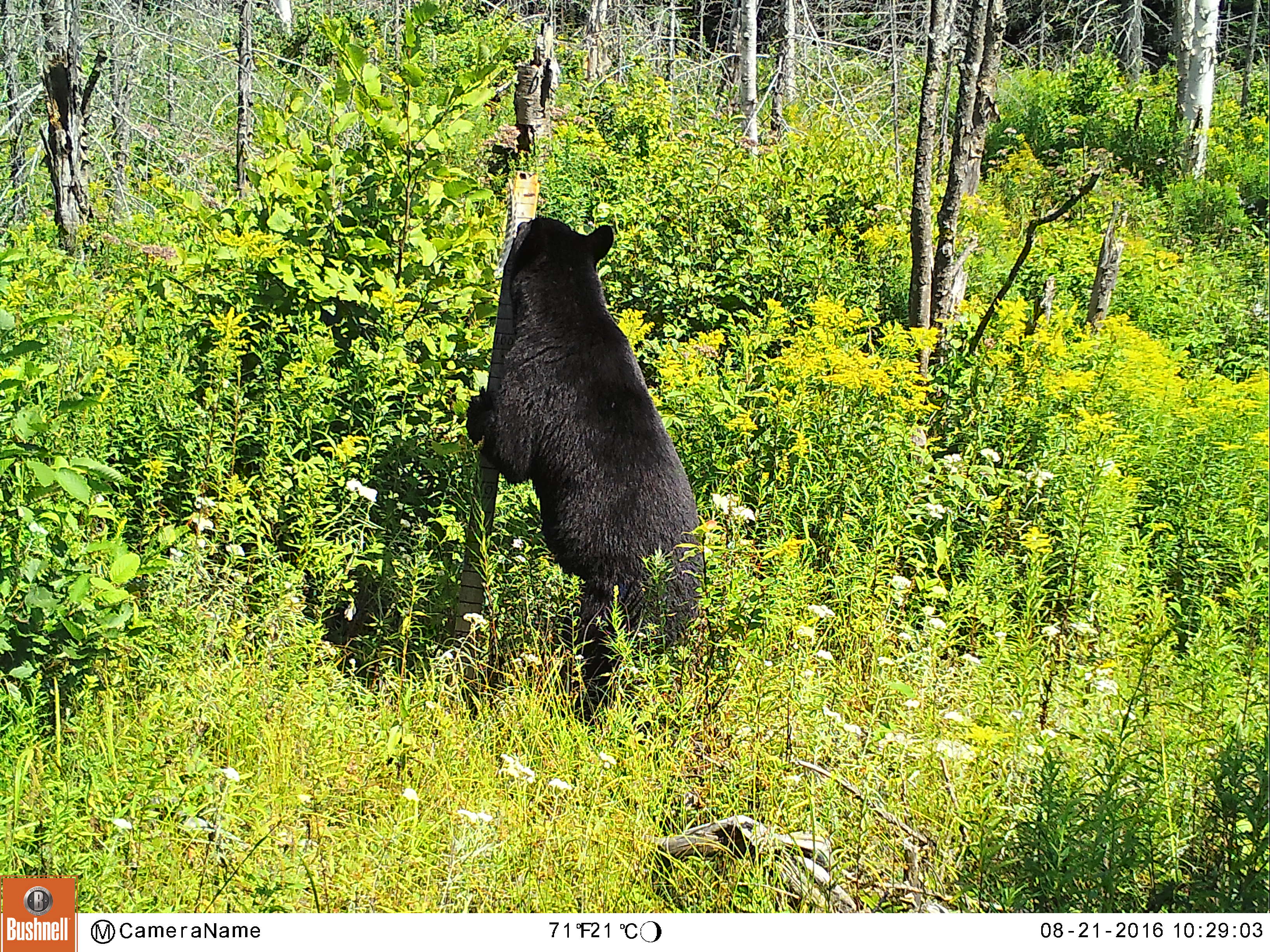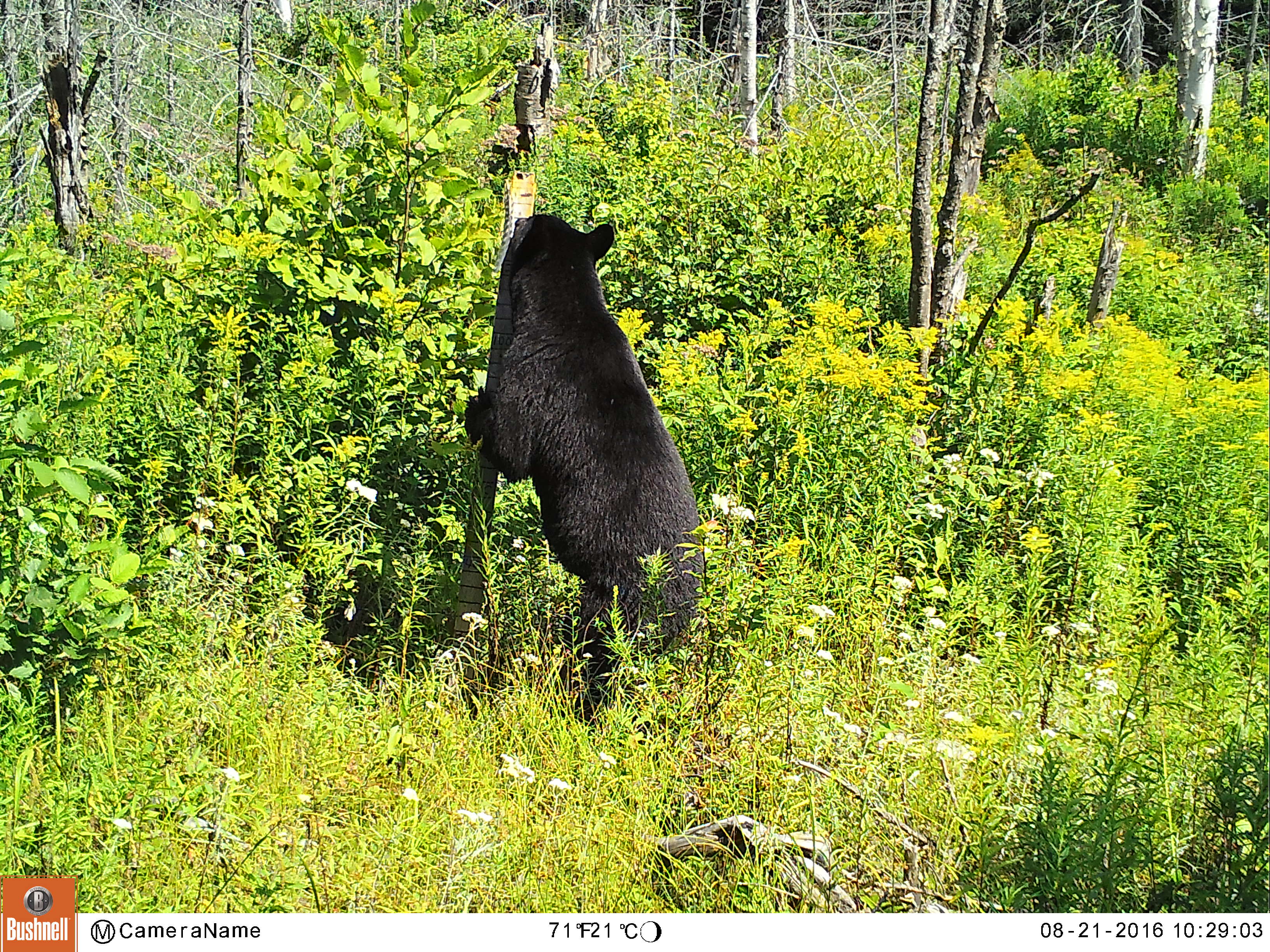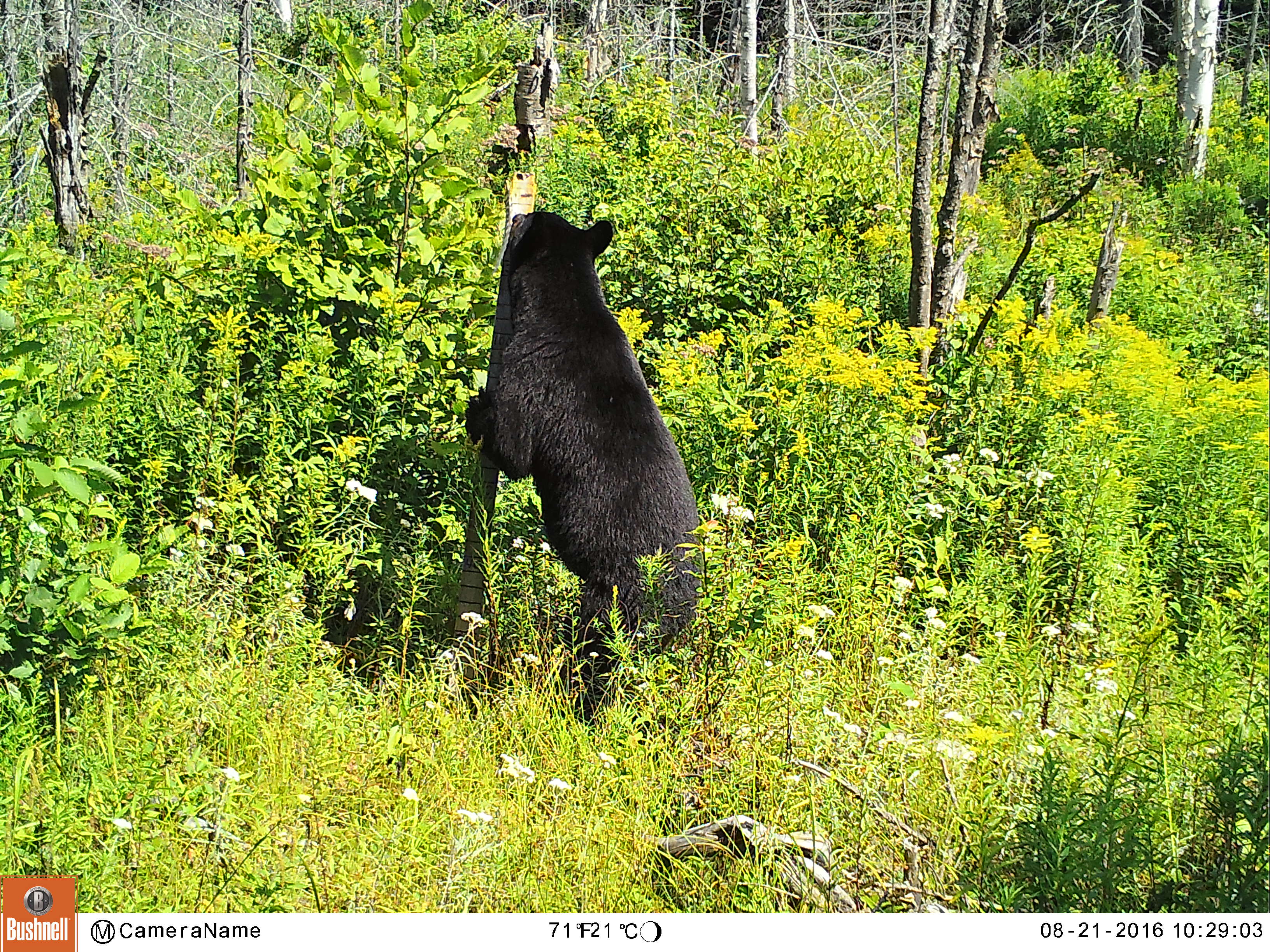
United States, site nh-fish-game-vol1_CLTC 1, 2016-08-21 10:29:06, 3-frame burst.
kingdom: Animalia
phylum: Chordata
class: Mammalia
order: Carnivora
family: Ursidae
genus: Ursus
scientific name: Ursus americanus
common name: black bear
Black bear (Ursus americanus).